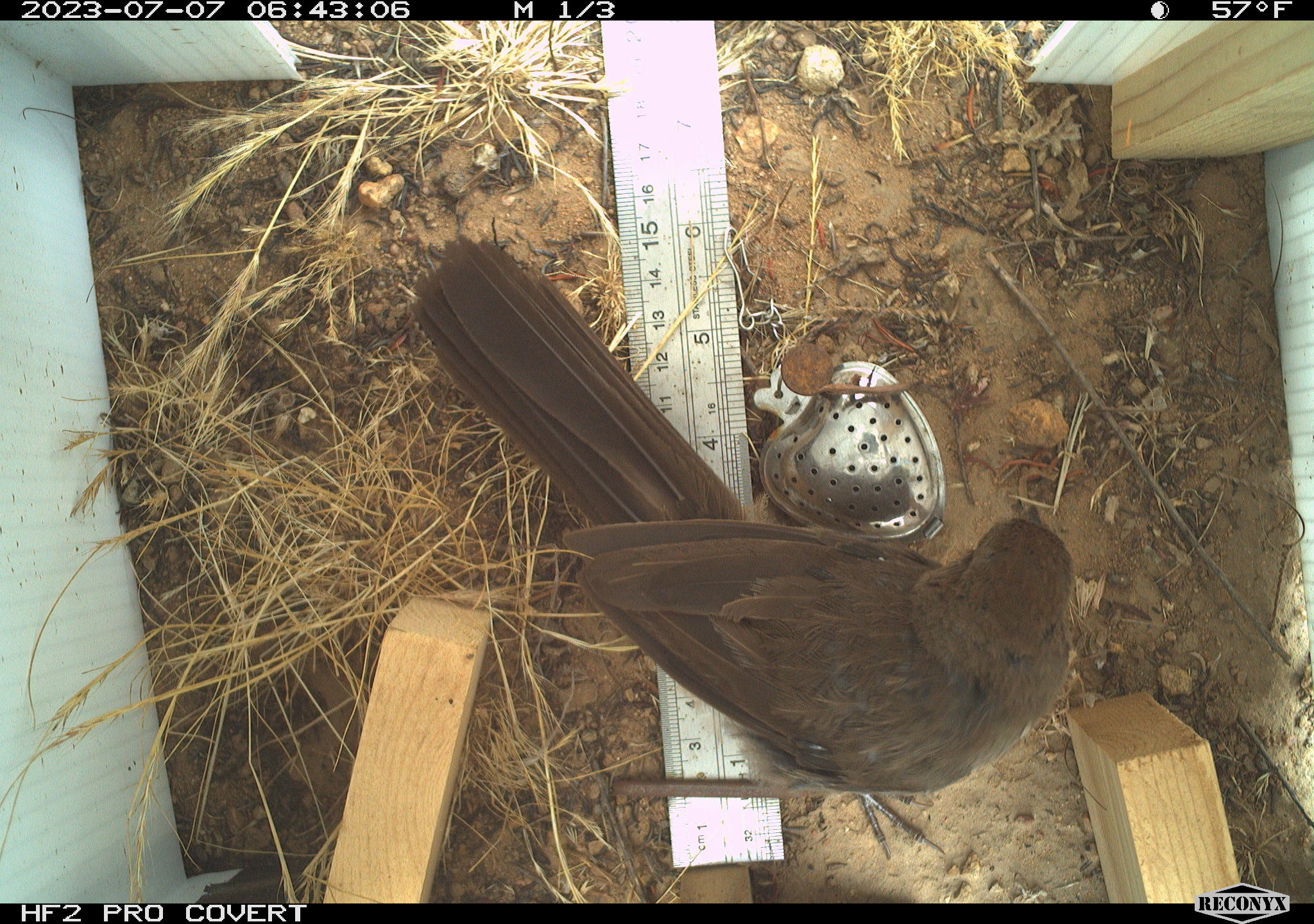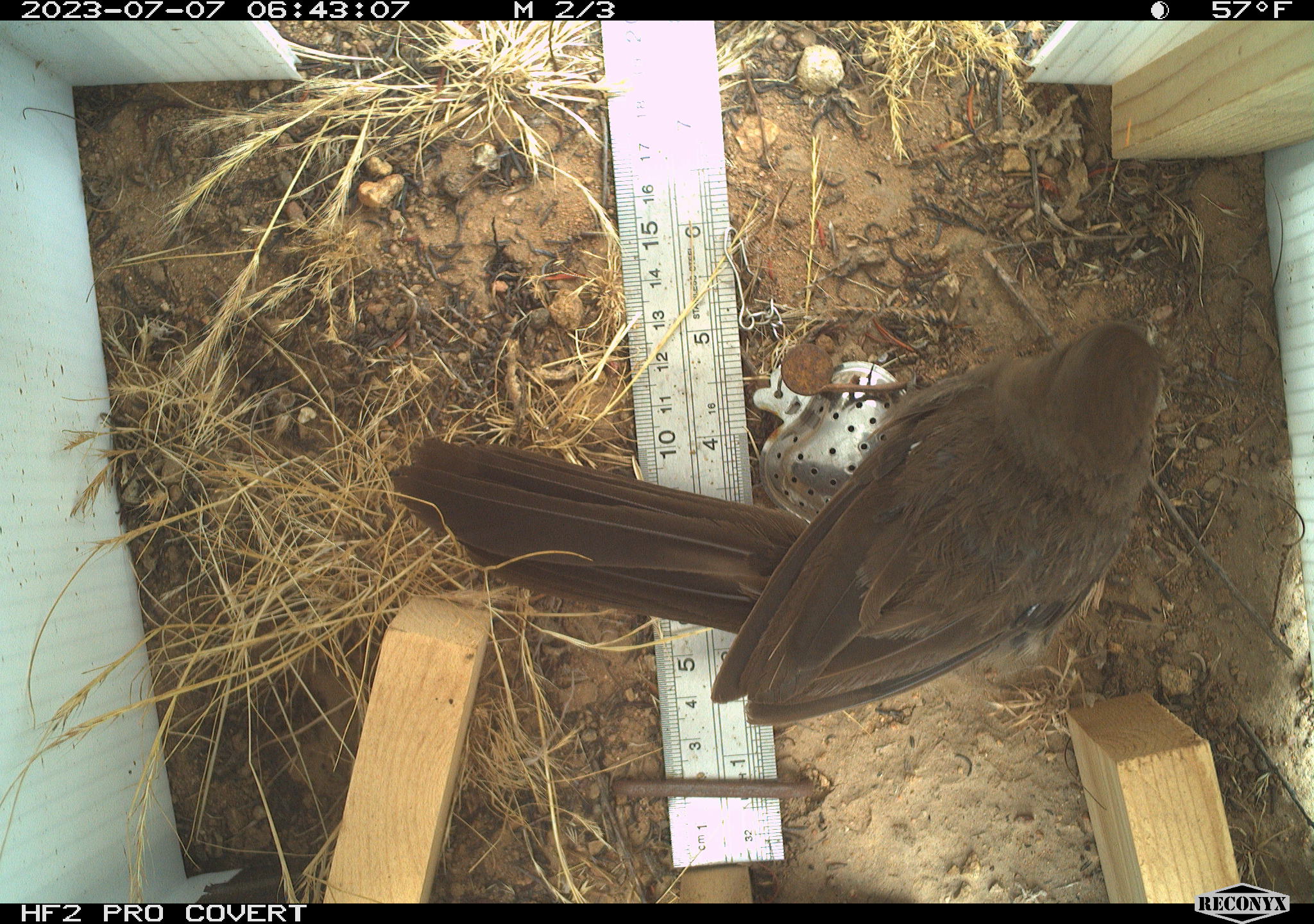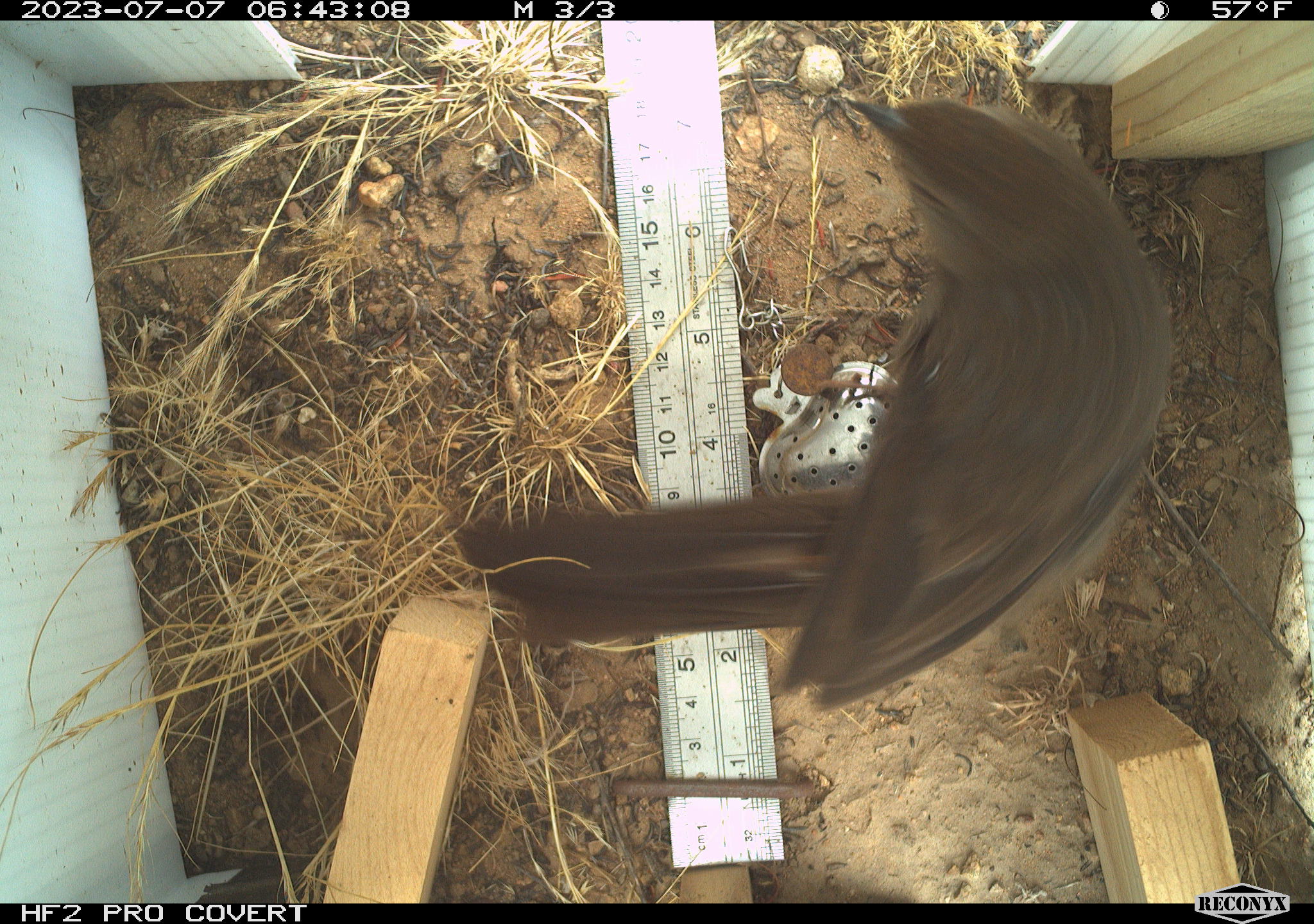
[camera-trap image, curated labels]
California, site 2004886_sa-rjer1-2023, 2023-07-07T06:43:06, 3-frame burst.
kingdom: Animalia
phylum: Chordata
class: Aves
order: Passeriformes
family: Passerellidae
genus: Melozone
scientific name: Melozone crissalis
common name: california towhee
California towhee (Melozone crissalis).